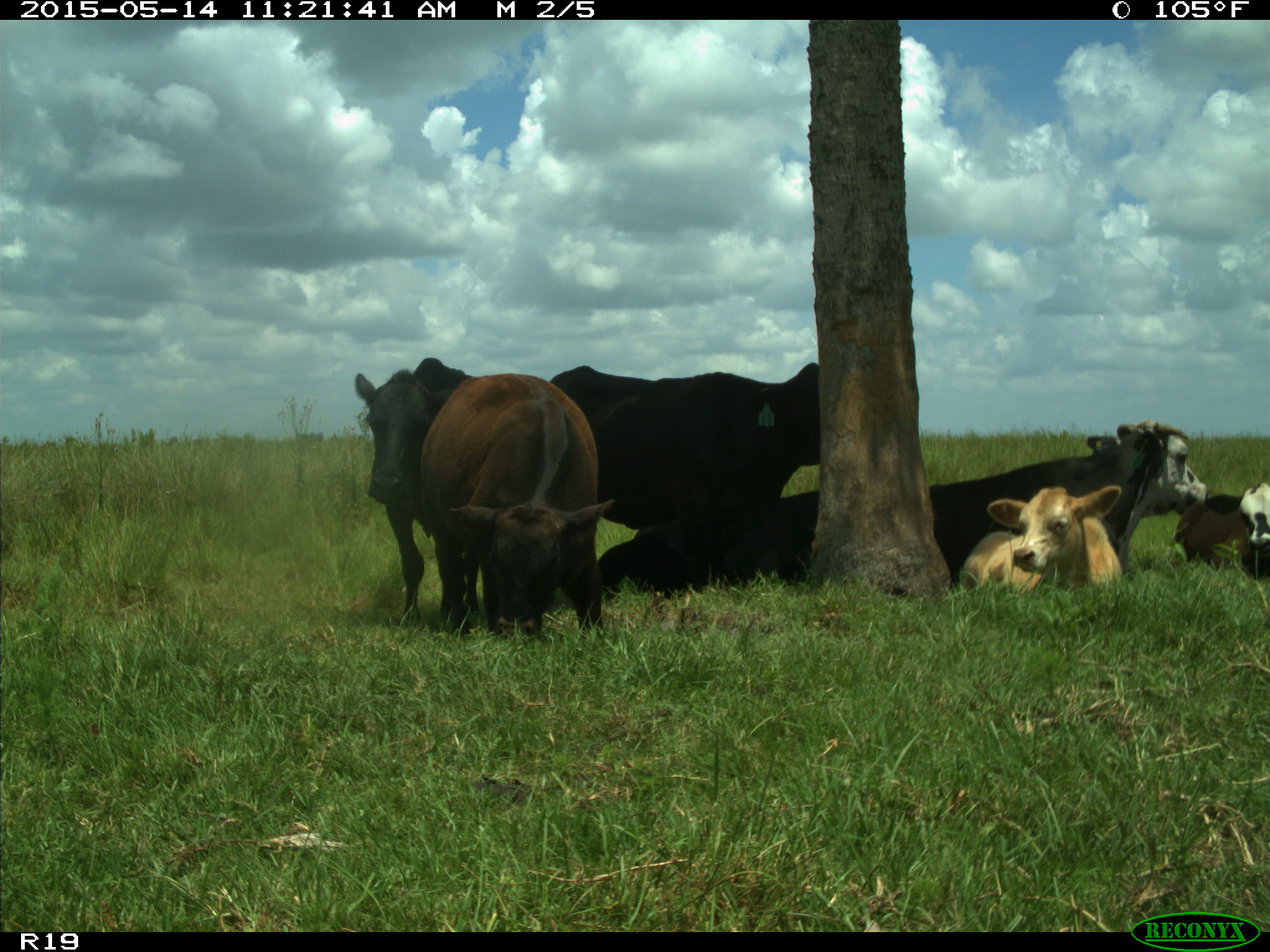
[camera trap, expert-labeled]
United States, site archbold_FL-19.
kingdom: Animalia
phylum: Chordata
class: Mammalia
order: Artiodactyla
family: Bovidae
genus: Bos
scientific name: Bos taurus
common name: domestic cow